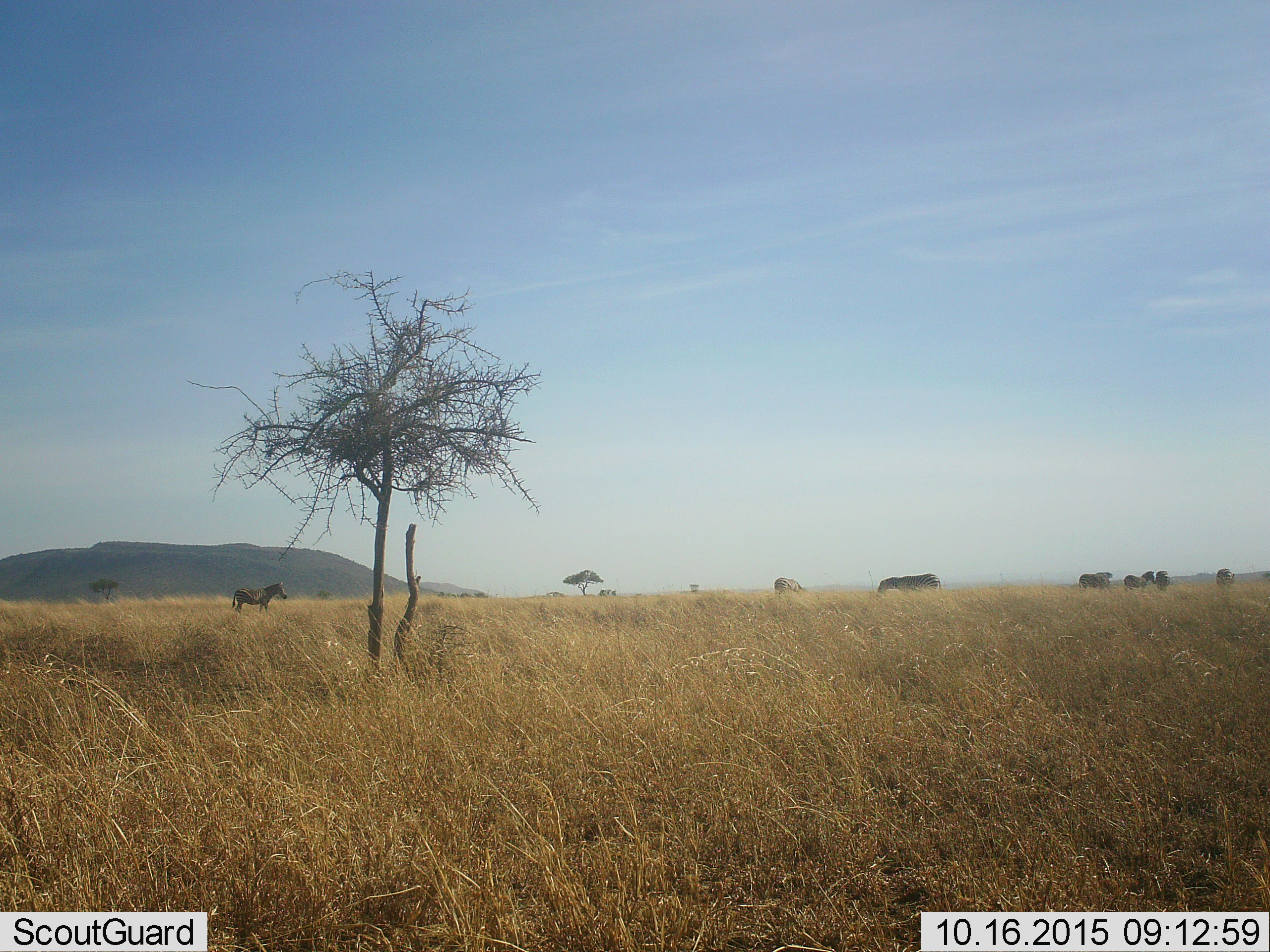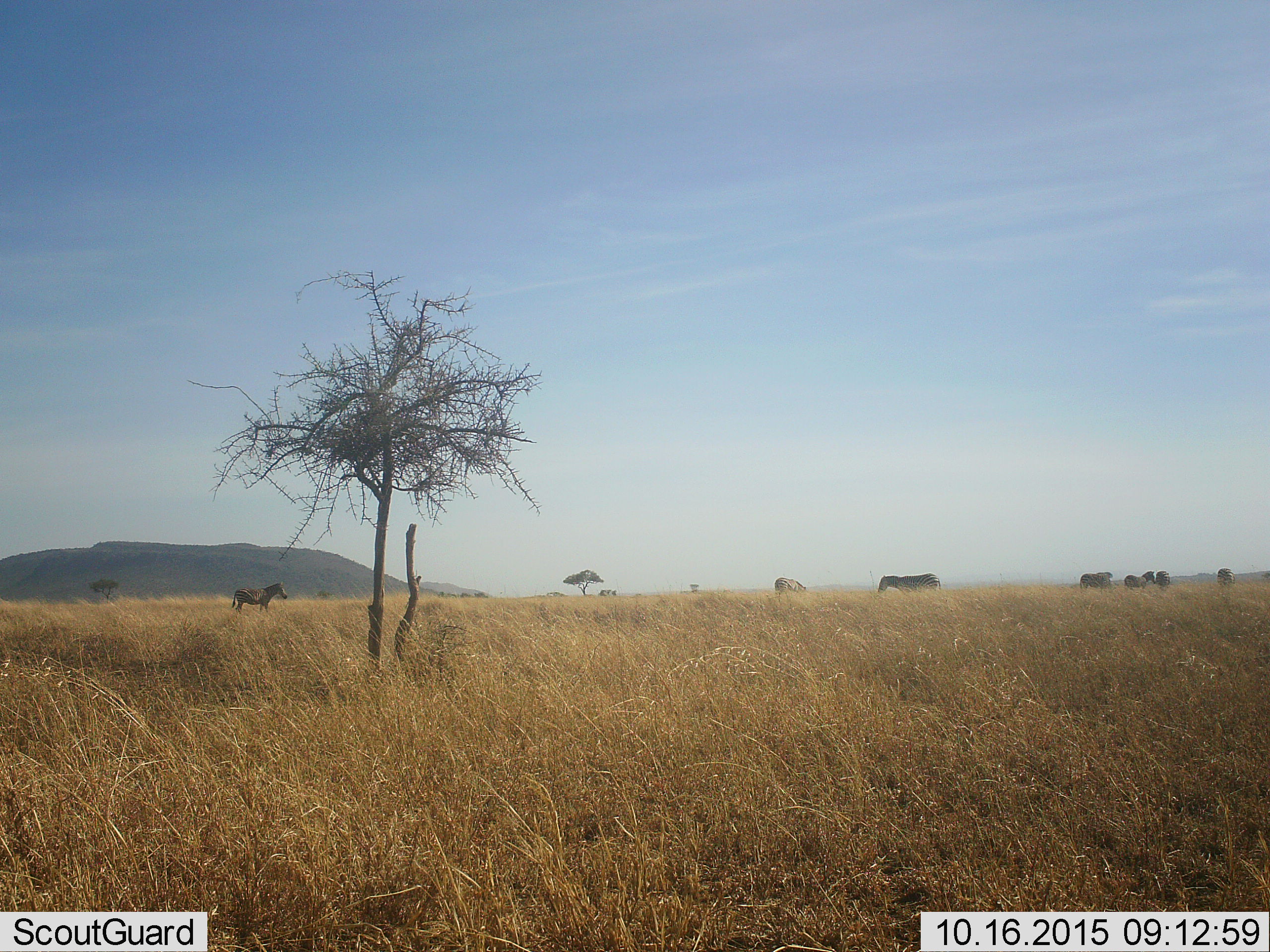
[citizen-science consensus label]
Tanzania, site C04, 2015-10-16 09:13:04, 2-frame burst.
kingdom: Animalia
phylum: Chordata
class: Mammalia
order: Perissodactyla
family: Equidae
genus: Equus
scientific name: Equus quagga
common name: plains zebra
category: zebra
Zebra (plains zebra) (Equus quagga), count 7. Behavior (volunteer vote fractions): standing 71%, resting 0%, moving 12%, interacting 6%. Young present (vote fraction): 0%. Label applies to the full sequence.